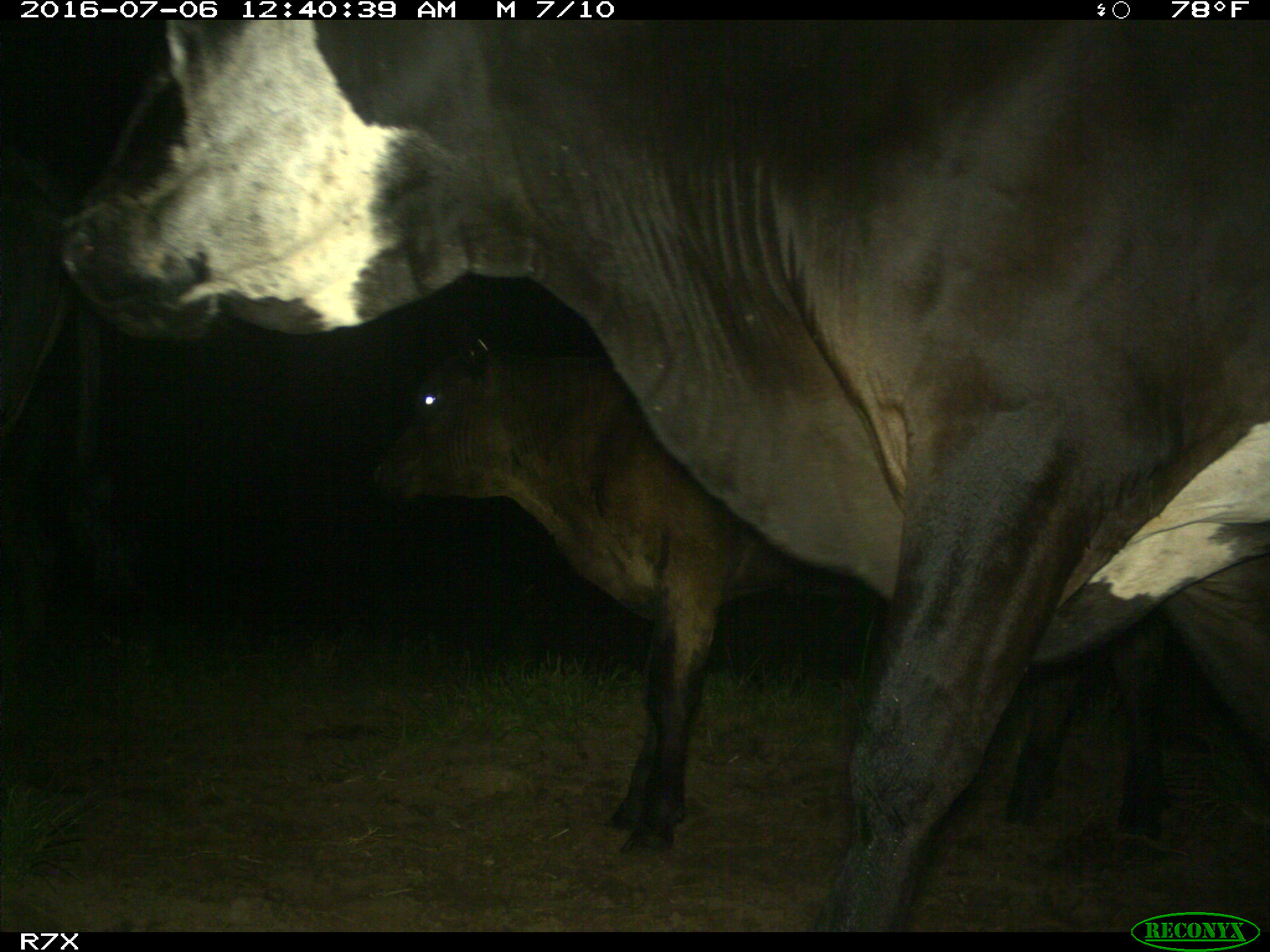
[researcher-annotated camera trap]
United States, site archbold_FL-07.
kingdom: Animalia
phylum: Chordata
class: Mammalia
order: Artiodactyla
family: Bovidae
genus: Bos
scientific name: Bos taurus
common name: domestic cow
Bos taurus (domestic cow).